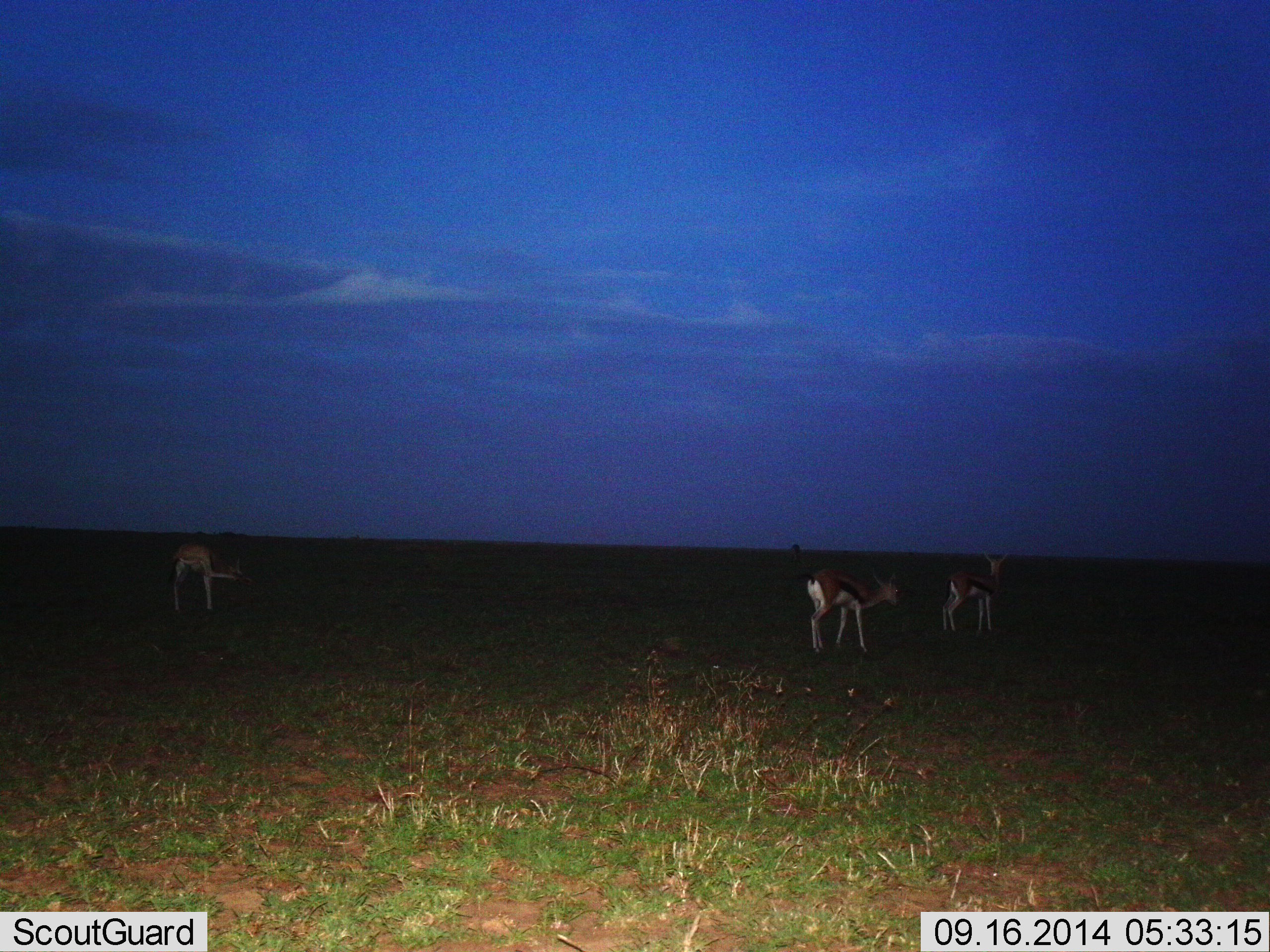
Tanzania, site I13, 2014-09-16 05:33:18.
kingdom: Animalia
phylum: Chordata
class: Mammalia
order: Artiodactyla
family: Bovidae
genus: Eudorcas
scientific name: Eudorcas thomsonii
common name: thomson's gazelle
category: gazellethomsons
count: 3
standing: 91%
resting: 0%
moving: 9%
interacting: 0%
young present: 0%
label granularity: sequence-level